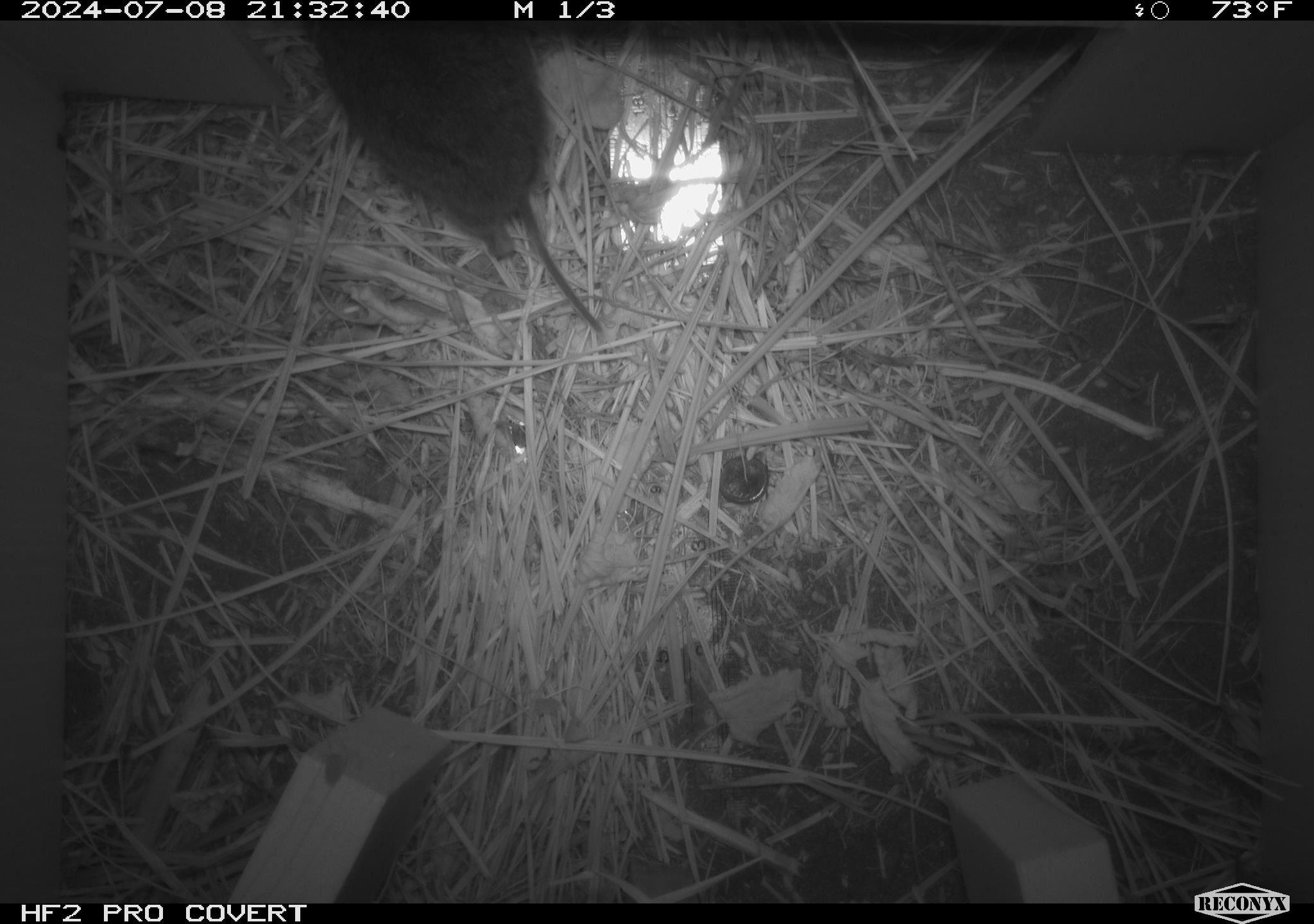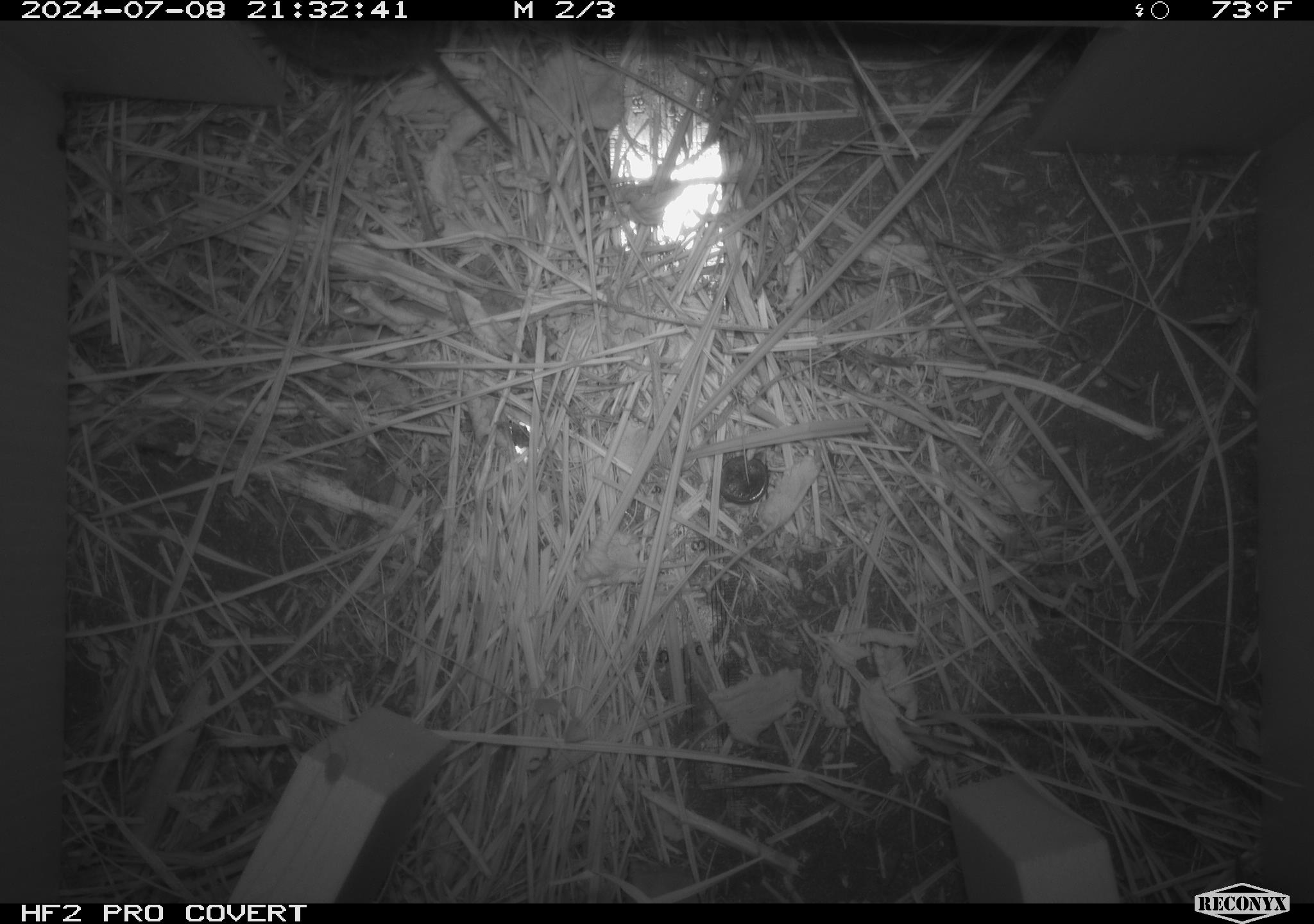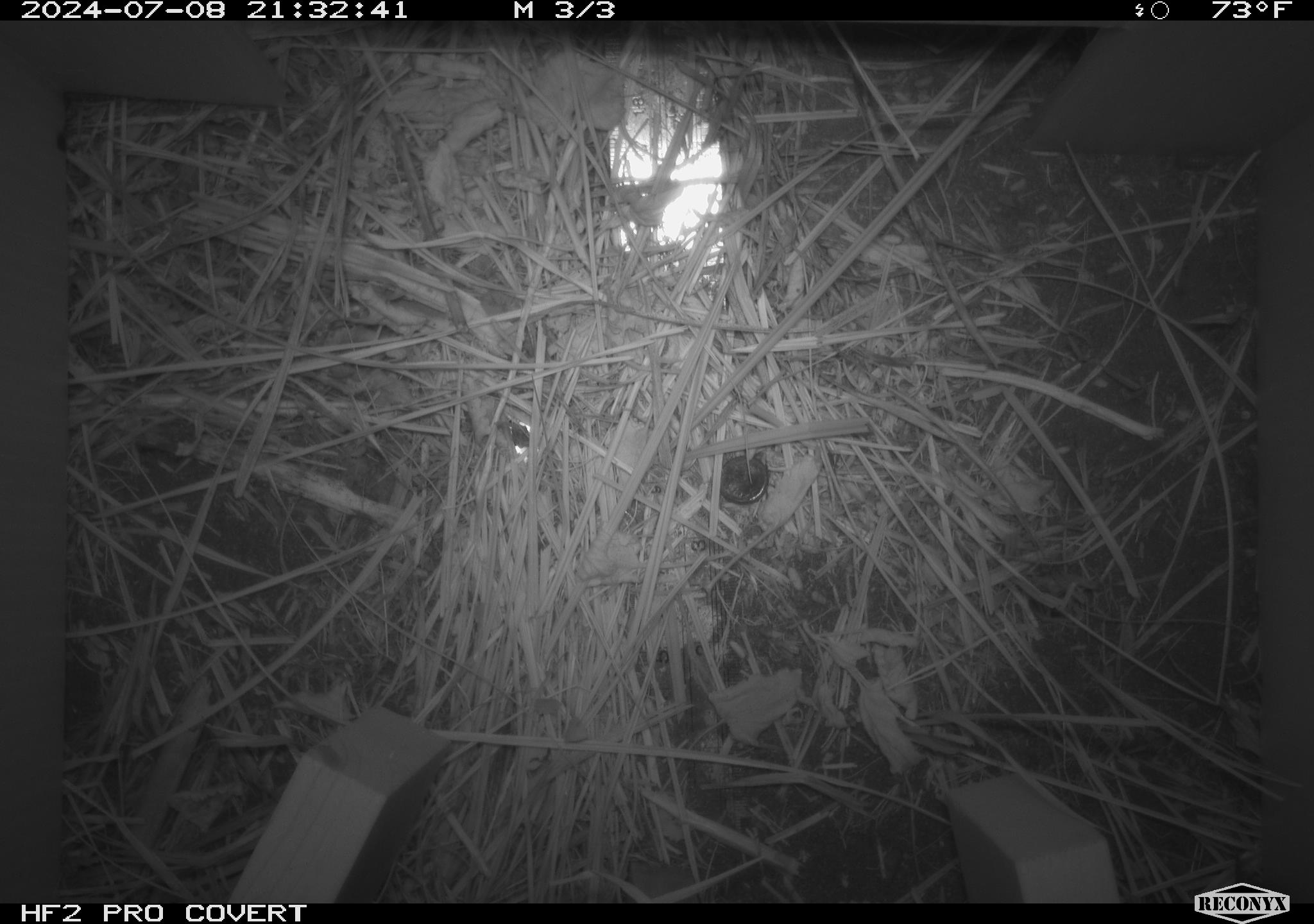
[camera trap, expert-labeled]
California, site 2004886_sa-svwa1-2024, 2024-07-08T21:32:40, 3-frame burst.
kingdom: Animalia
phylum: Chordata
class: Mammalia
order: Rodentia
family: Cricetidae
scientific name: Arvicolinae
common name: voles, lemmings, and muskrats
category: arvicolinae subfamily